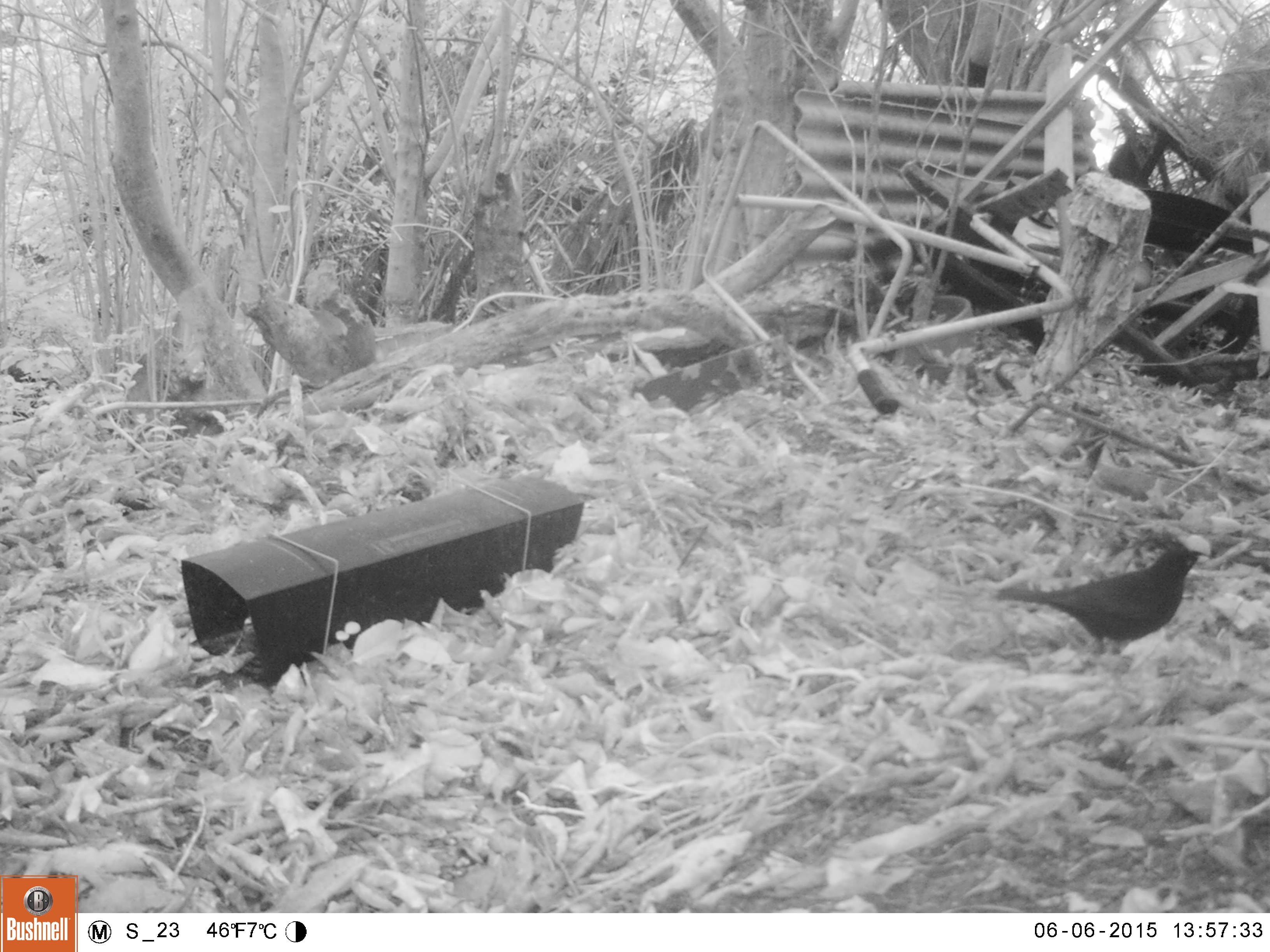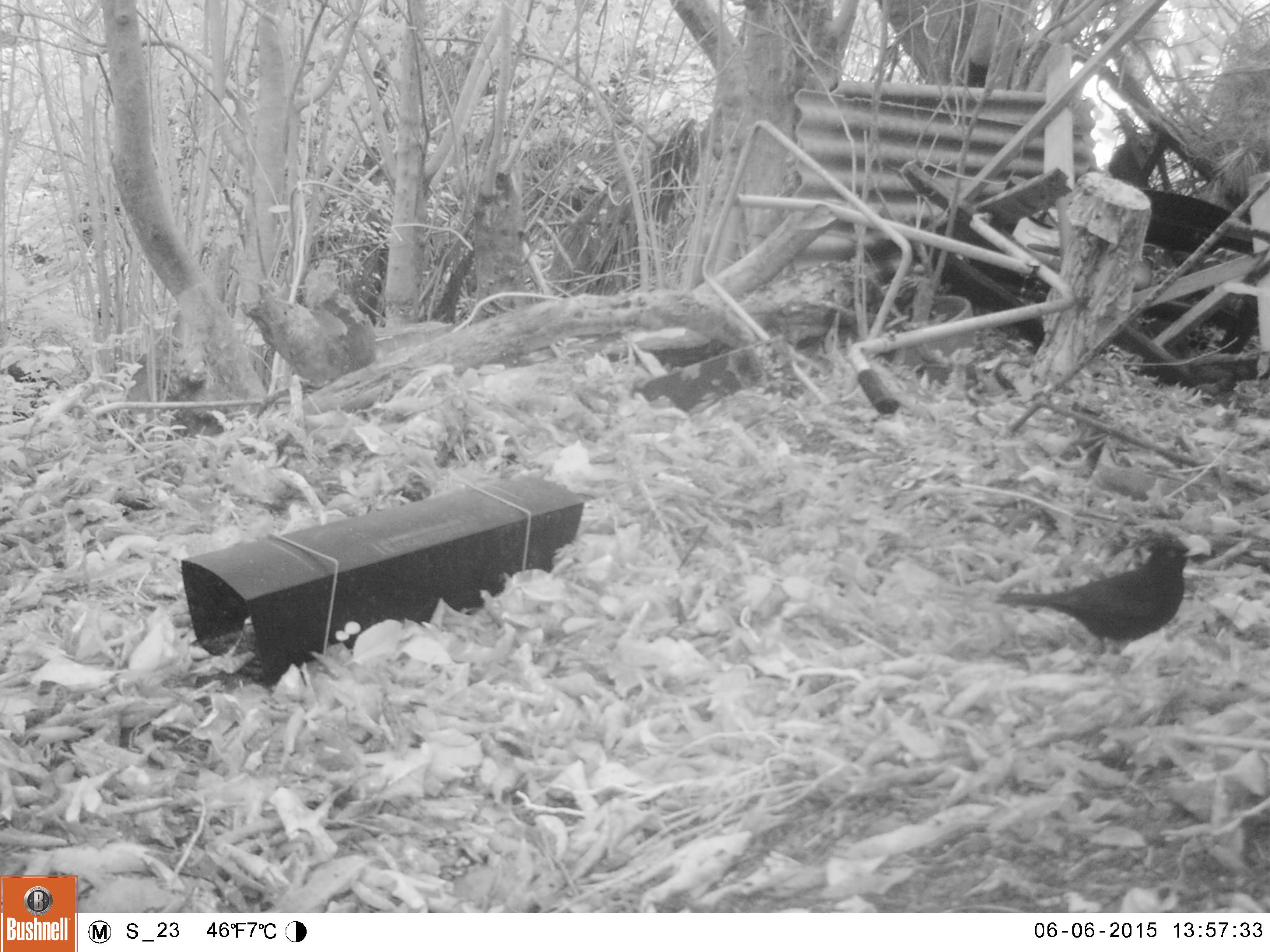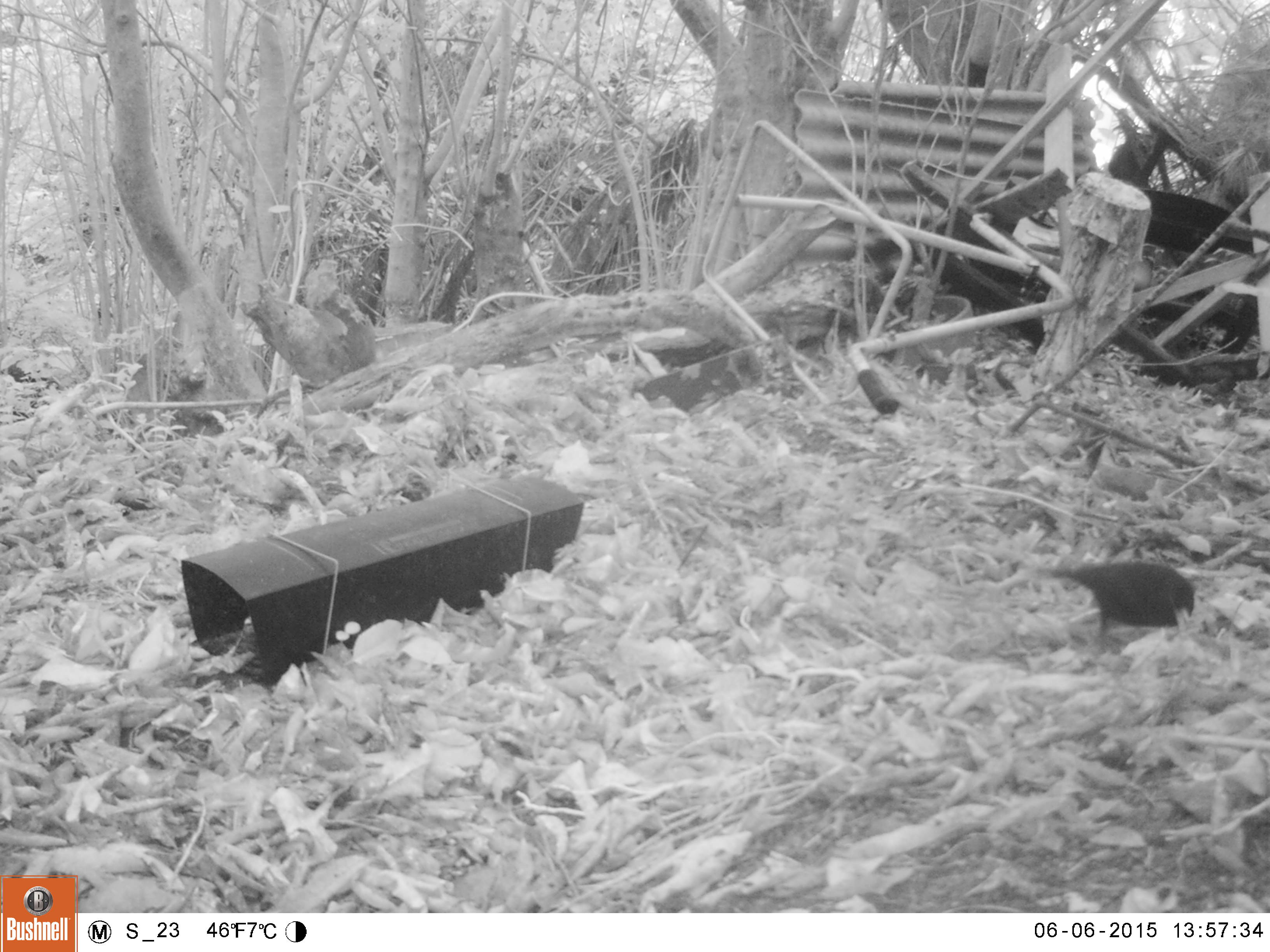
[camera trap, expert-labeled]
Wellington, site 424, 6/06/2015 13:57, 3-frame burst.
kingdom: Animalia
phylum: Chordata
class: Aves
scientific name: Aves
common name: bird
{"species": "bird (Aves)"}